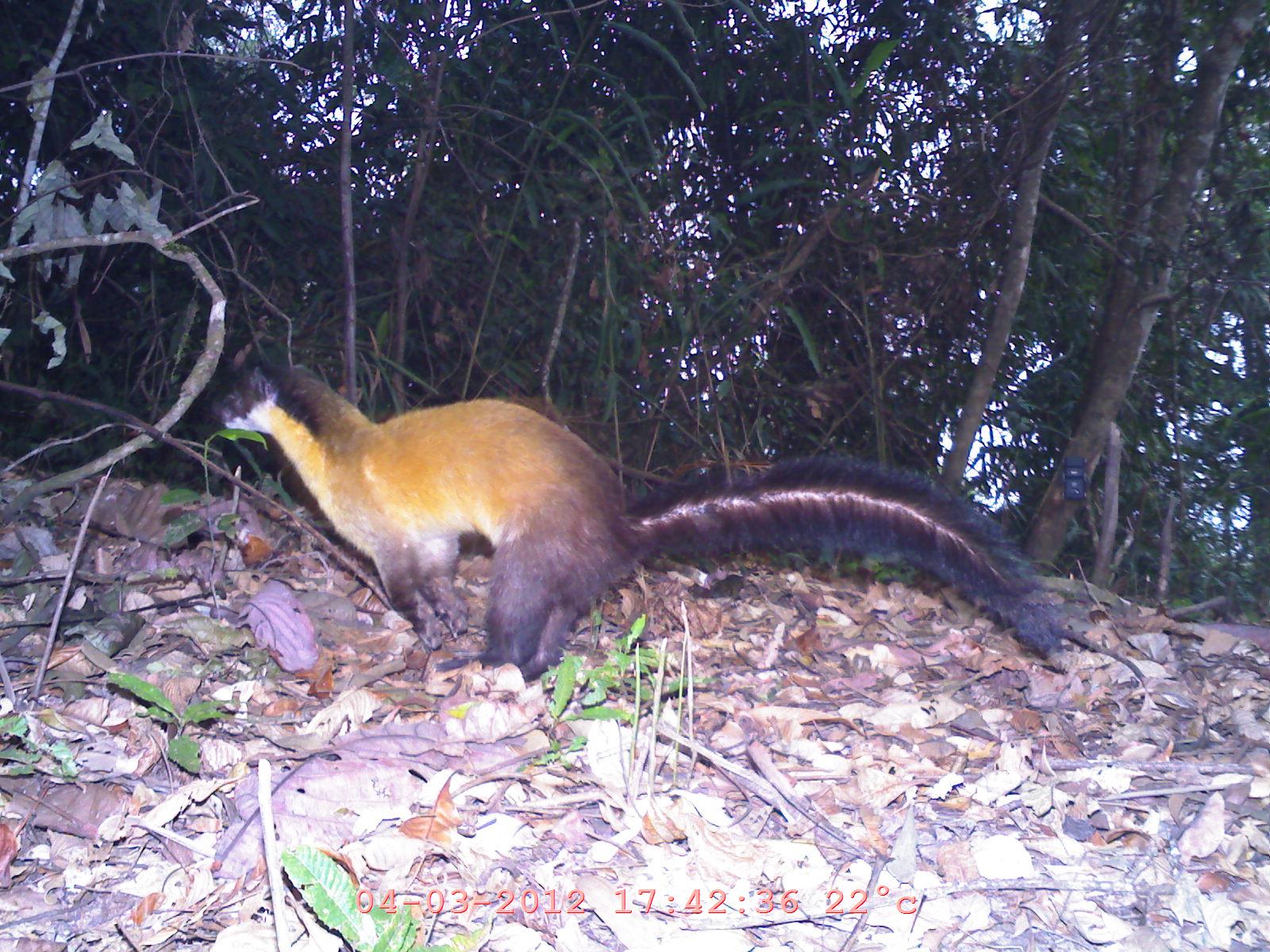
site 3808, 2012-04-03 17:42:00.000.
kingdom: Animalia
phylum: Chordata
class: Mammalia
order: Carnivora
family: Mustelidae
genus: Martes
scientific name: Martes flavigula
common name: yellow-throated marten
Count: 1.